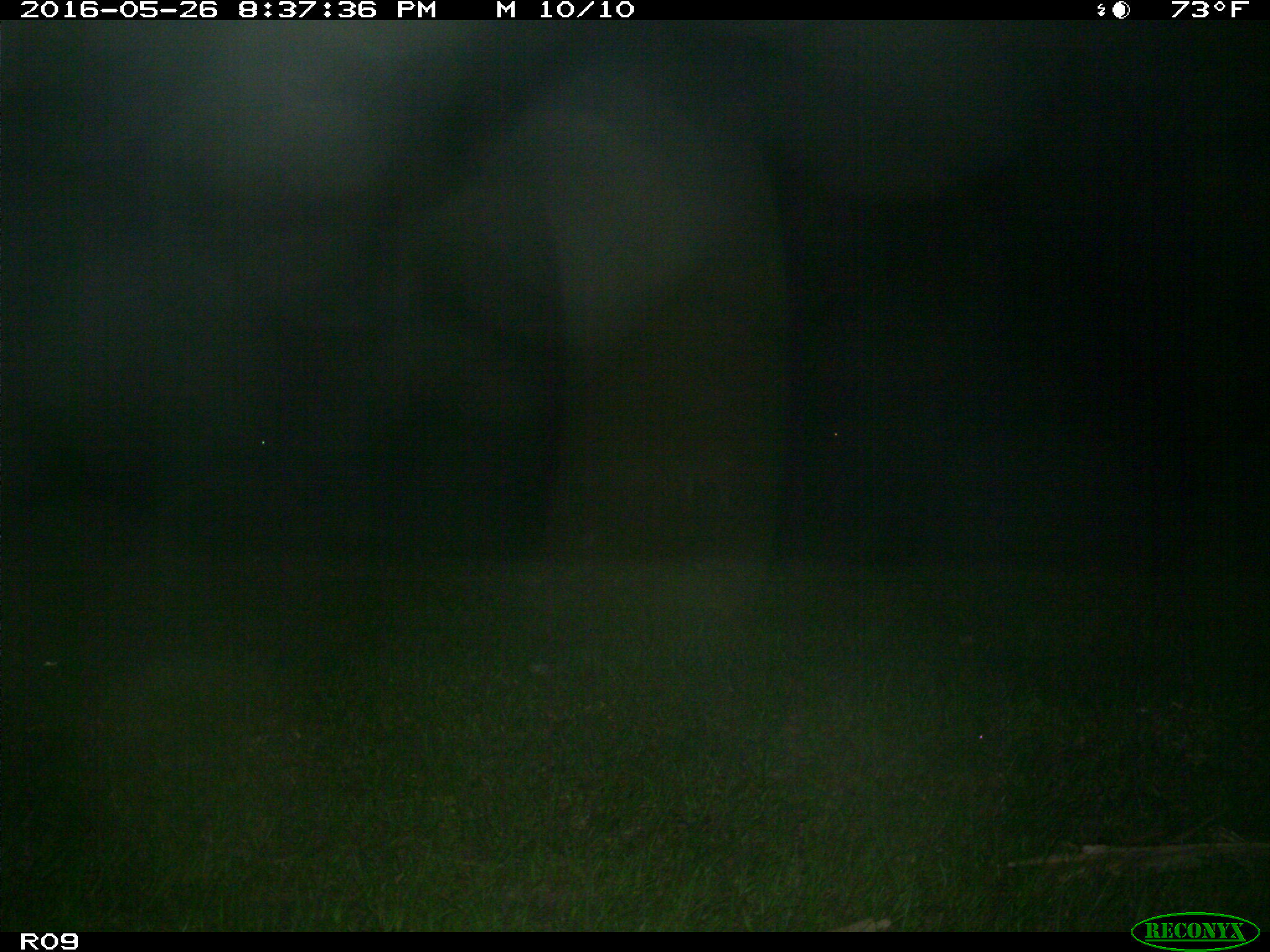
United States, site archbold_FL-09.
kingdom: Animalia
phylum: Chordata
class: Mammalia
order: Artiodactyla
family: Bovidae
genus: Bos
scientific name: Bos taurus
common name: domestic cow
Bos taurus (domestic cow).